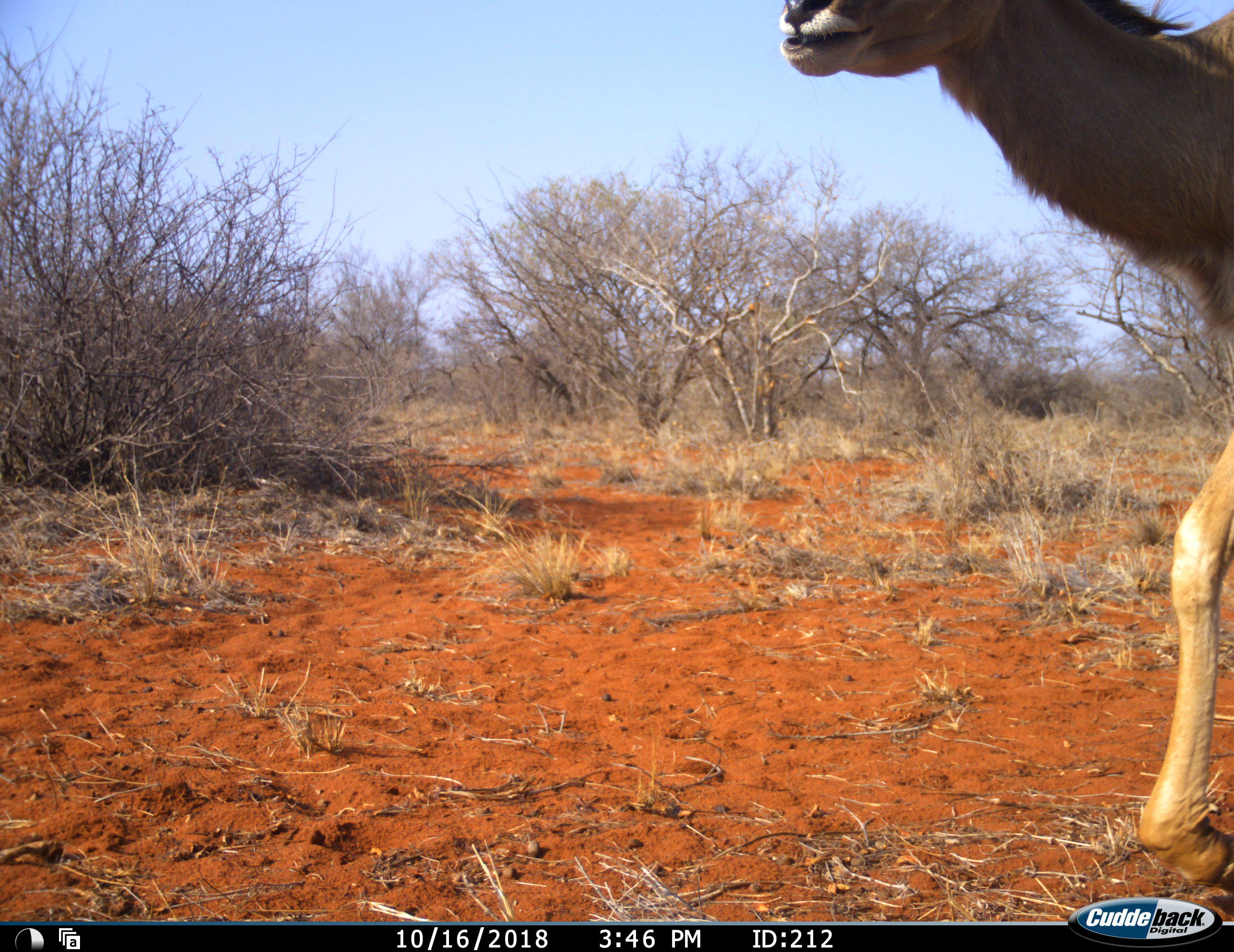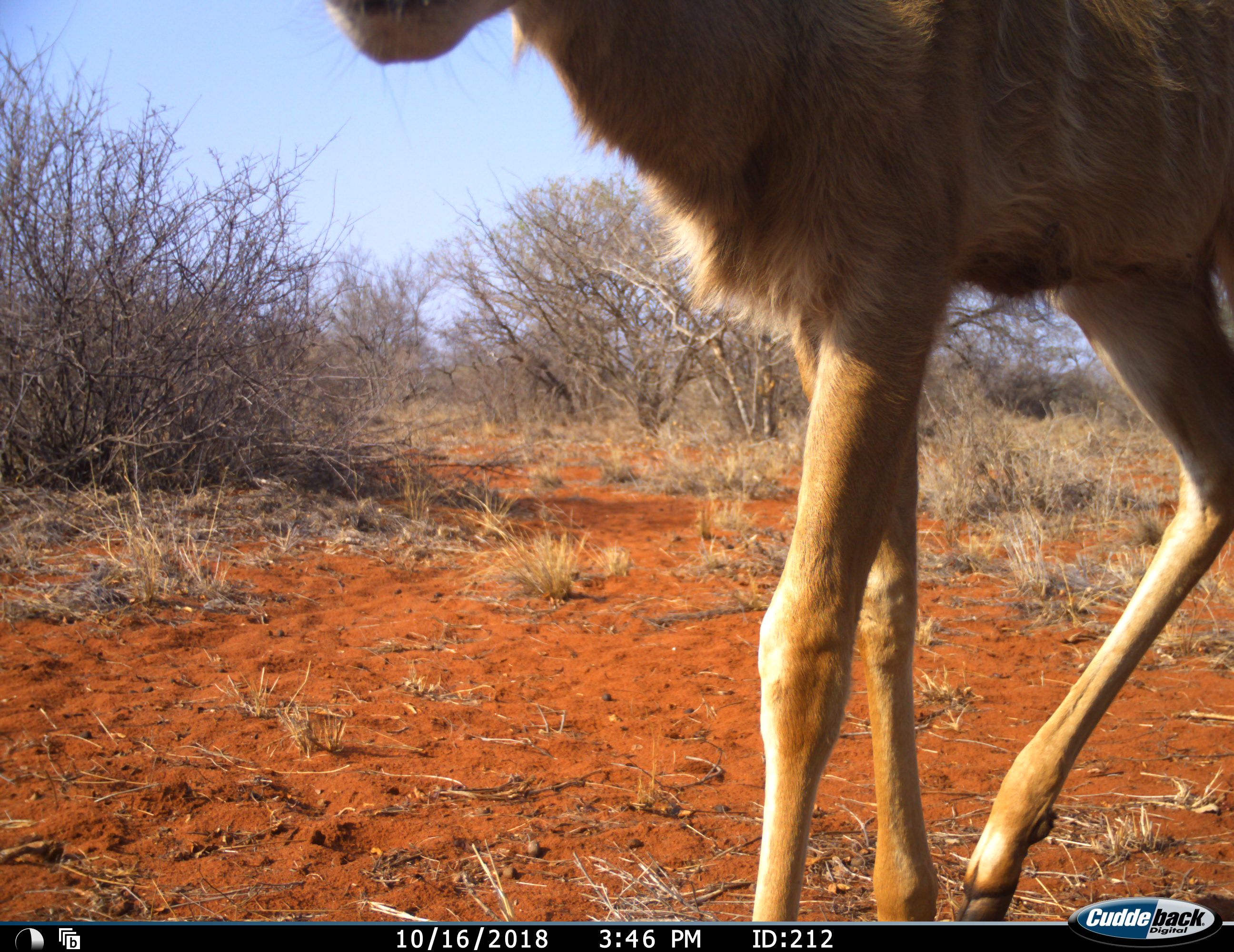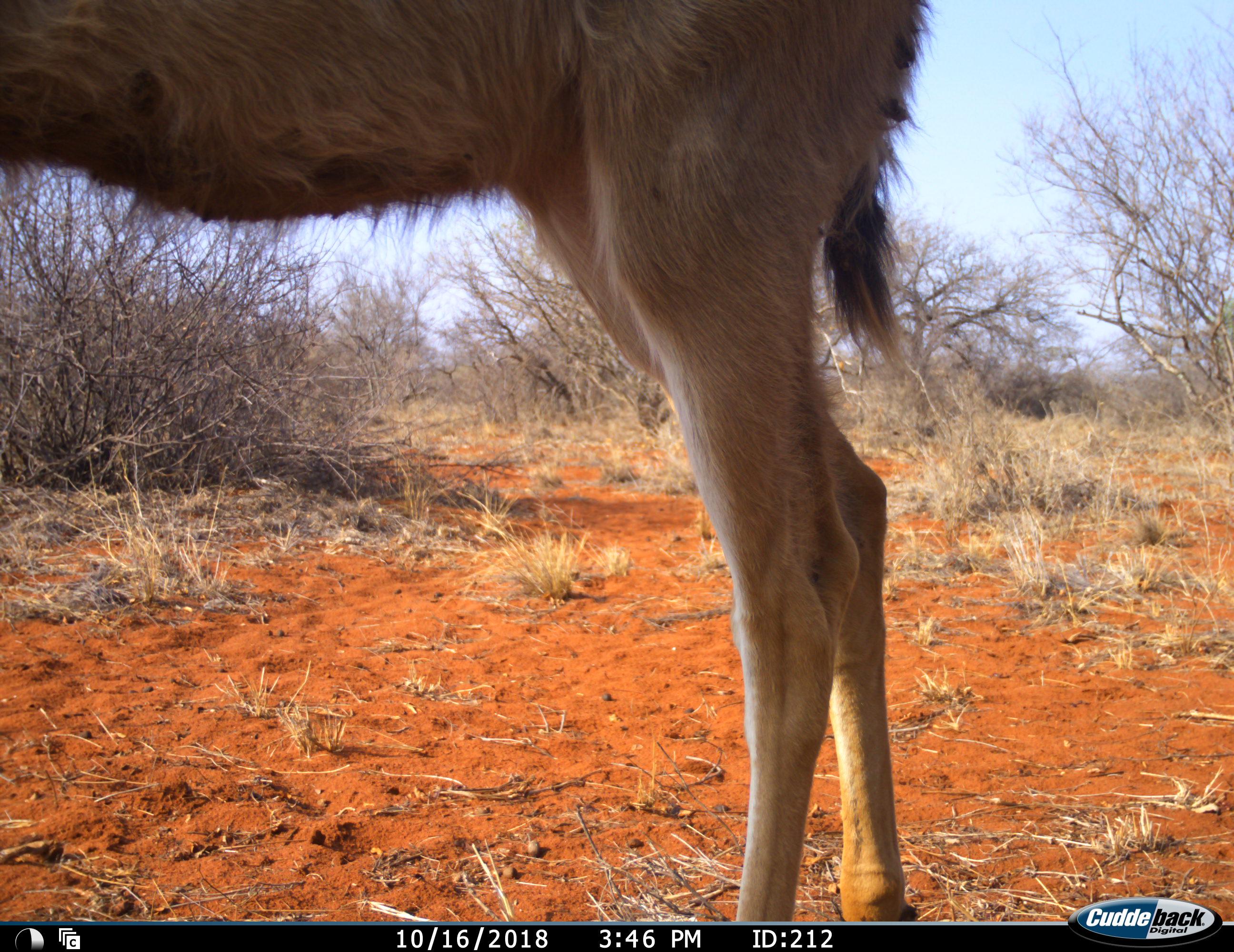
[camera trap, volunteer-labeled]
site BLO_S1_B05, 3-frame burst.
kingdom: Animalia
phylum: Chordata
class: Mammalia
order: Artiodactyla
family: Bovidae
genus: Tragelaphus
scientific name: Tragelaphus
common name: kudu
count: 1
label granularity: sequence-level